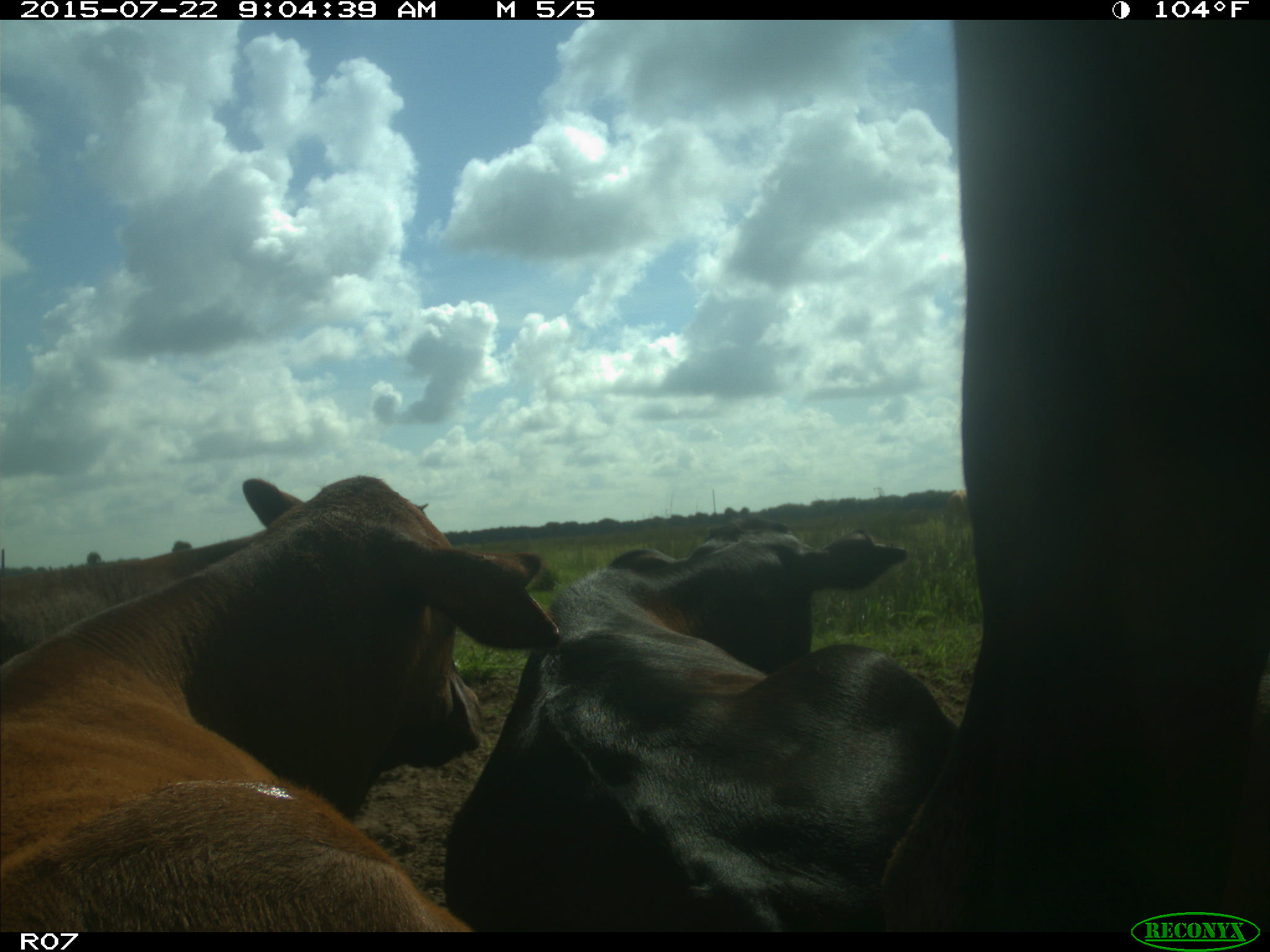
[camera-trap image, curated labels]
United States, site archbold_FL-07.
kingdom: Animalia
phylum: Chordata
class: Mammalia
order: Artiodactyla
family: Bovidae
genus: Bos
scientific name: Bos taurus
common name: domestic cow